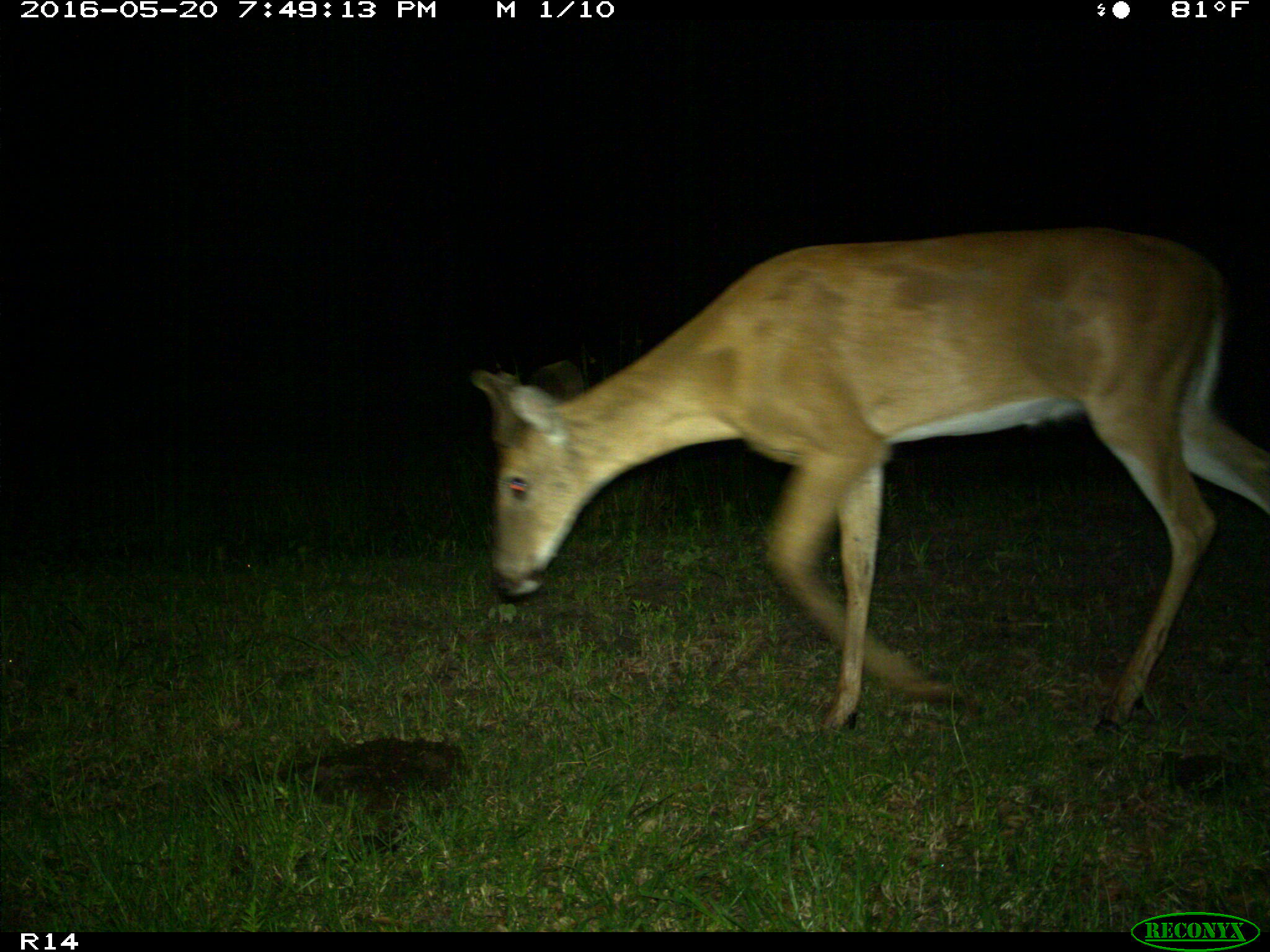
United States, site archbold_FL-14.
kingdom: Animalia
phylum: Chordata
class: Mammalia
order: Artiodactyla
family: Cervidae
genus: Odocoileus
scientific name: Odocoileus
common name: deer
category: unidentified deer